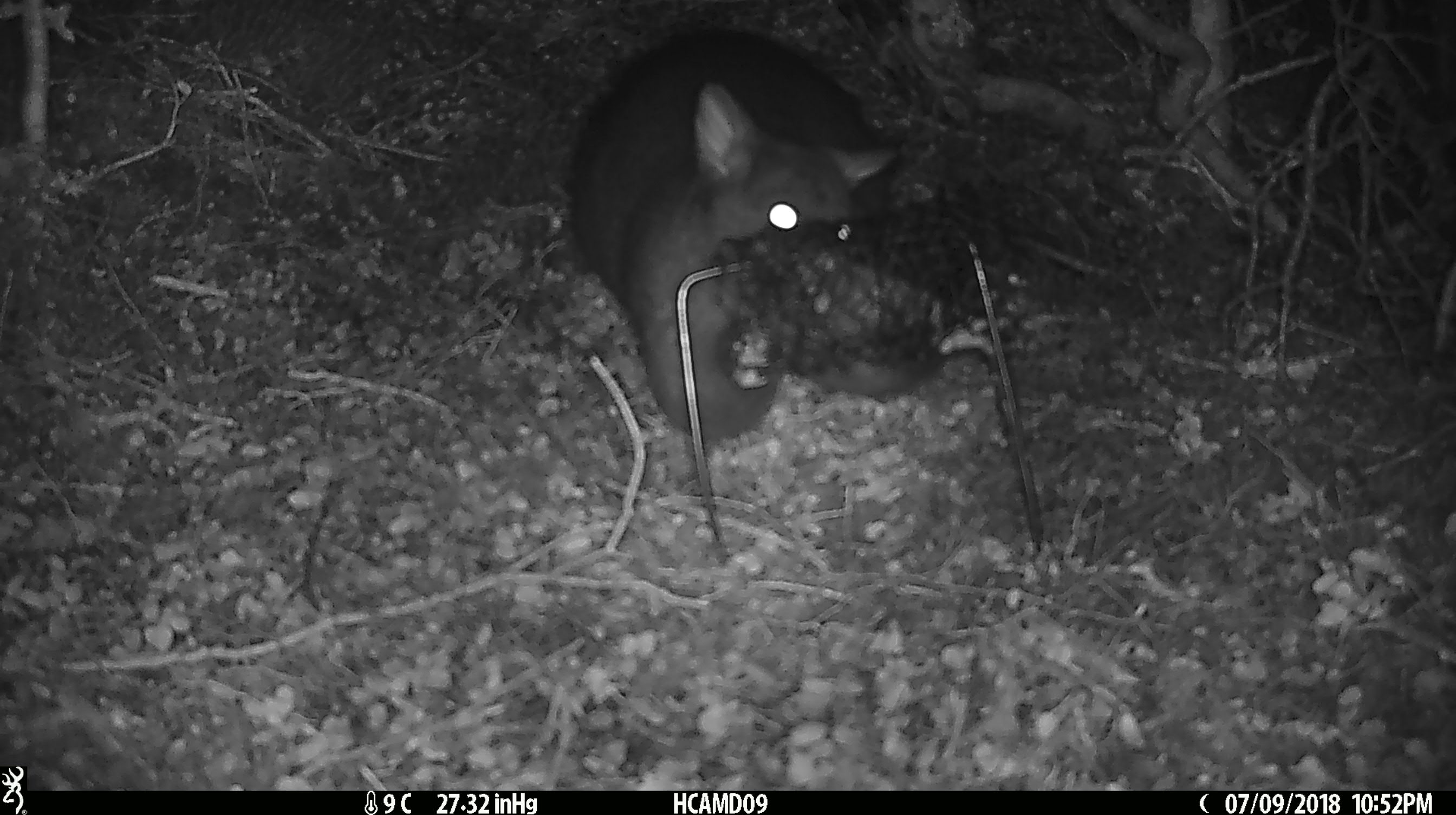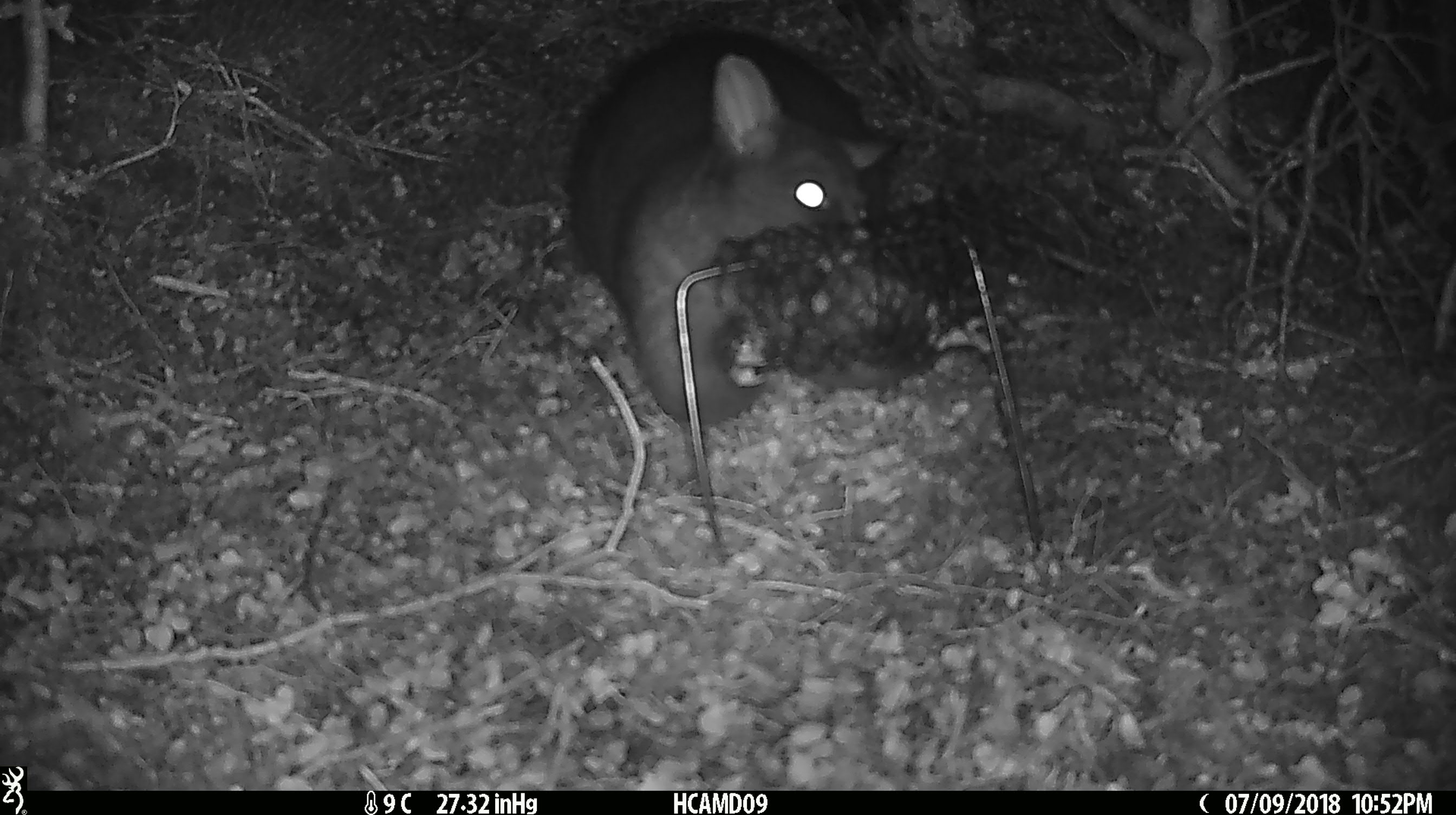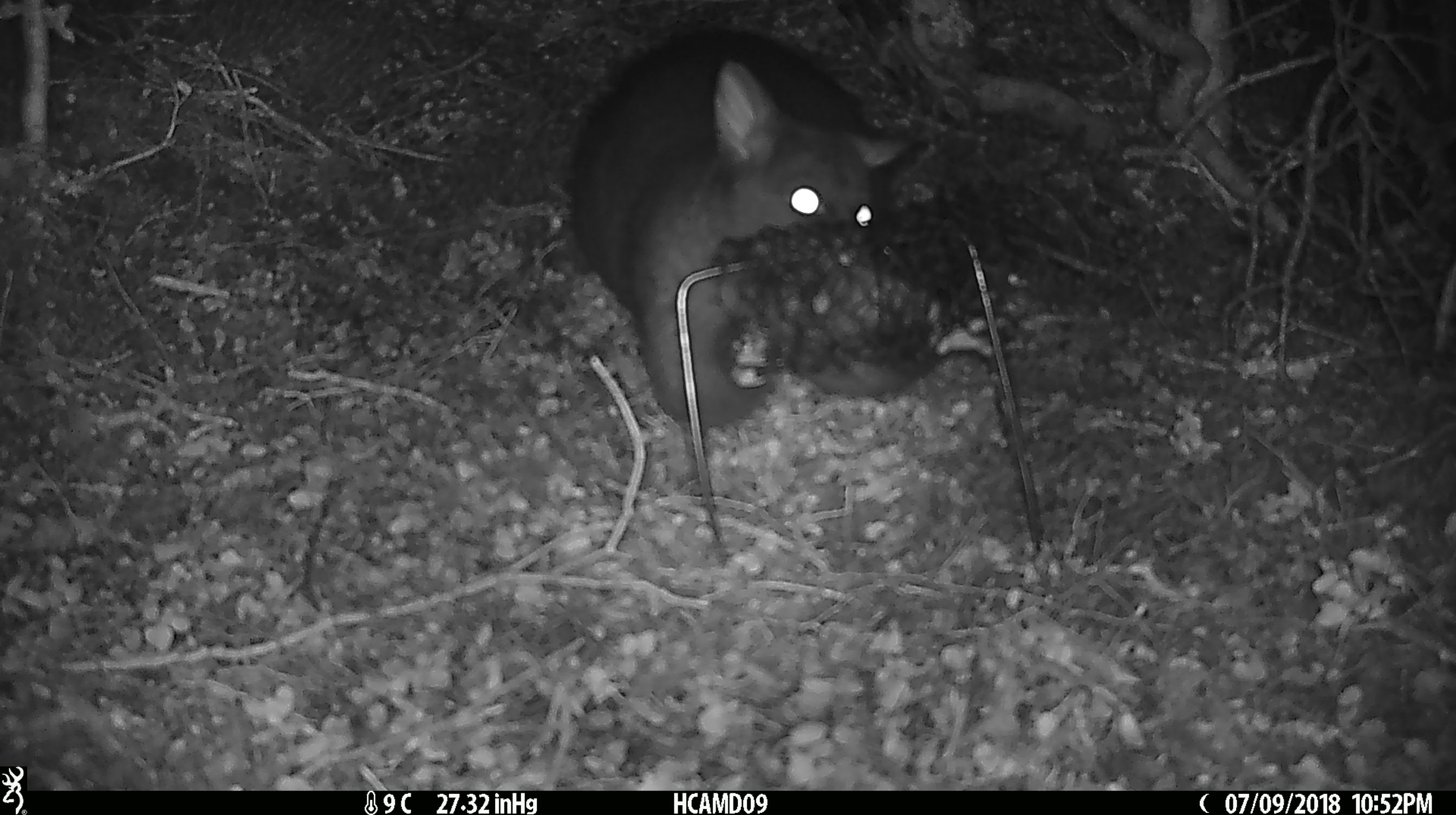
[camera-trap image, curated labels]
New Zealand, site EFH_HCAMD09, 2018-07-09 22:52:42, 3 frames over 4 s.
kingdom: Animalia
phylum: Chordata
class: Mammalia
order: Diprotodontia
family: Phalangeridae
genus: Trichosurus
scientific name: Trichosurus vulpecula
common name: common brushtail possum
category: possum